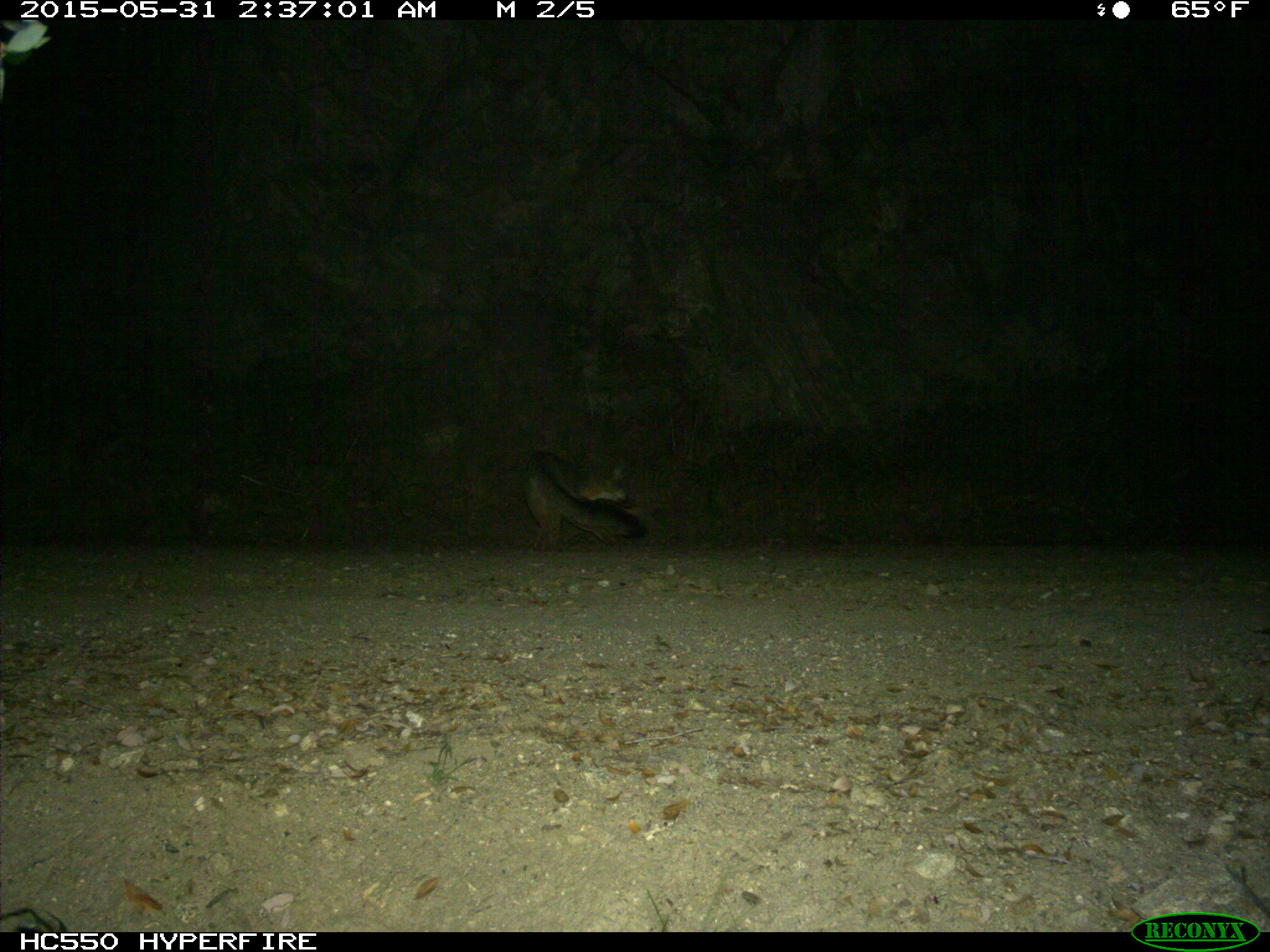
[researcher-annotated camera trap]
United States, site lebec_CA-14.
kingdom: Animalia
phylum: Chordata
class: Mammalia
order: Carnivora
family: Canidae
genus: Urocyon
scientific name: Urocyon cinereoargenteus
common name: gray fox